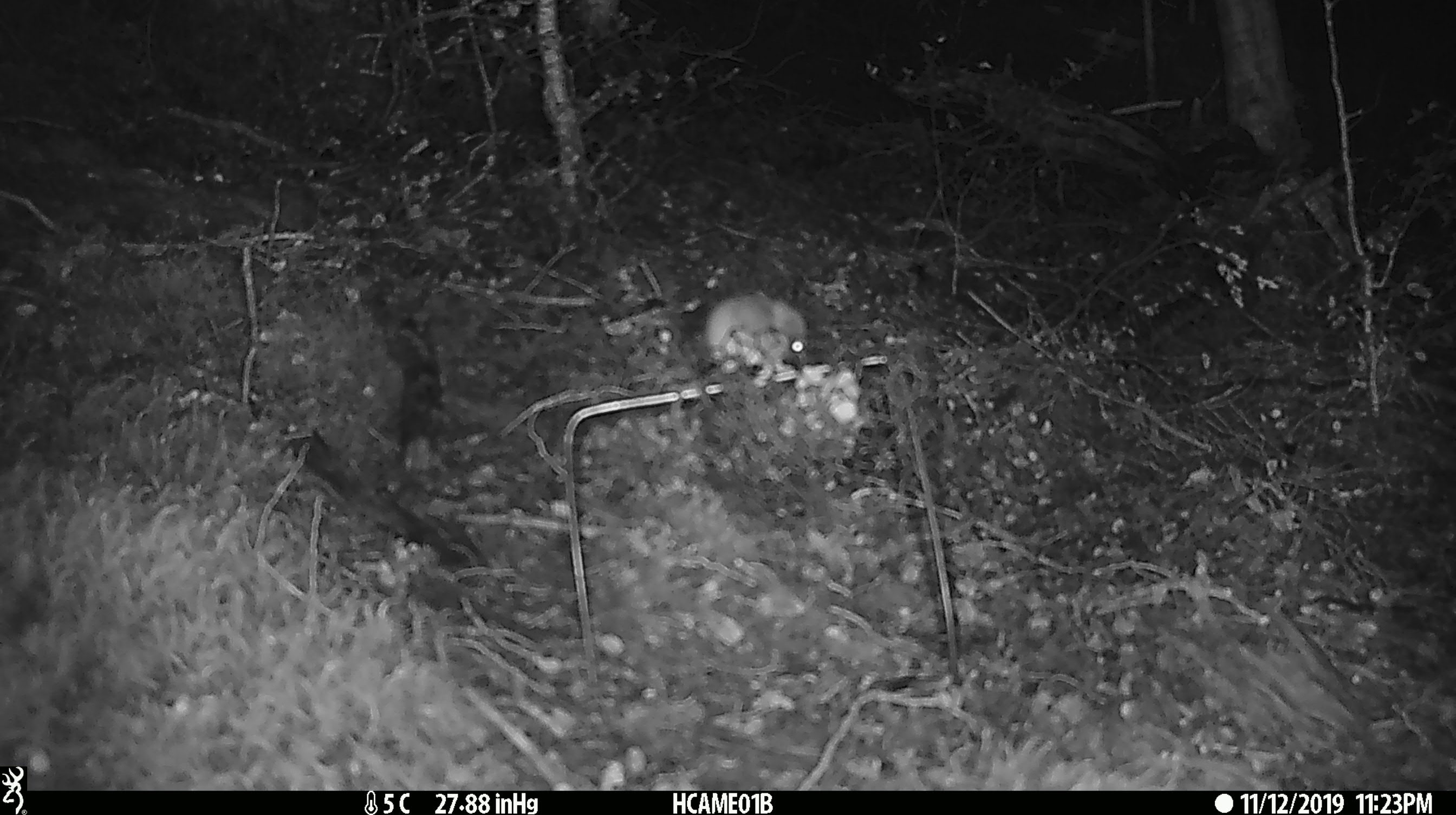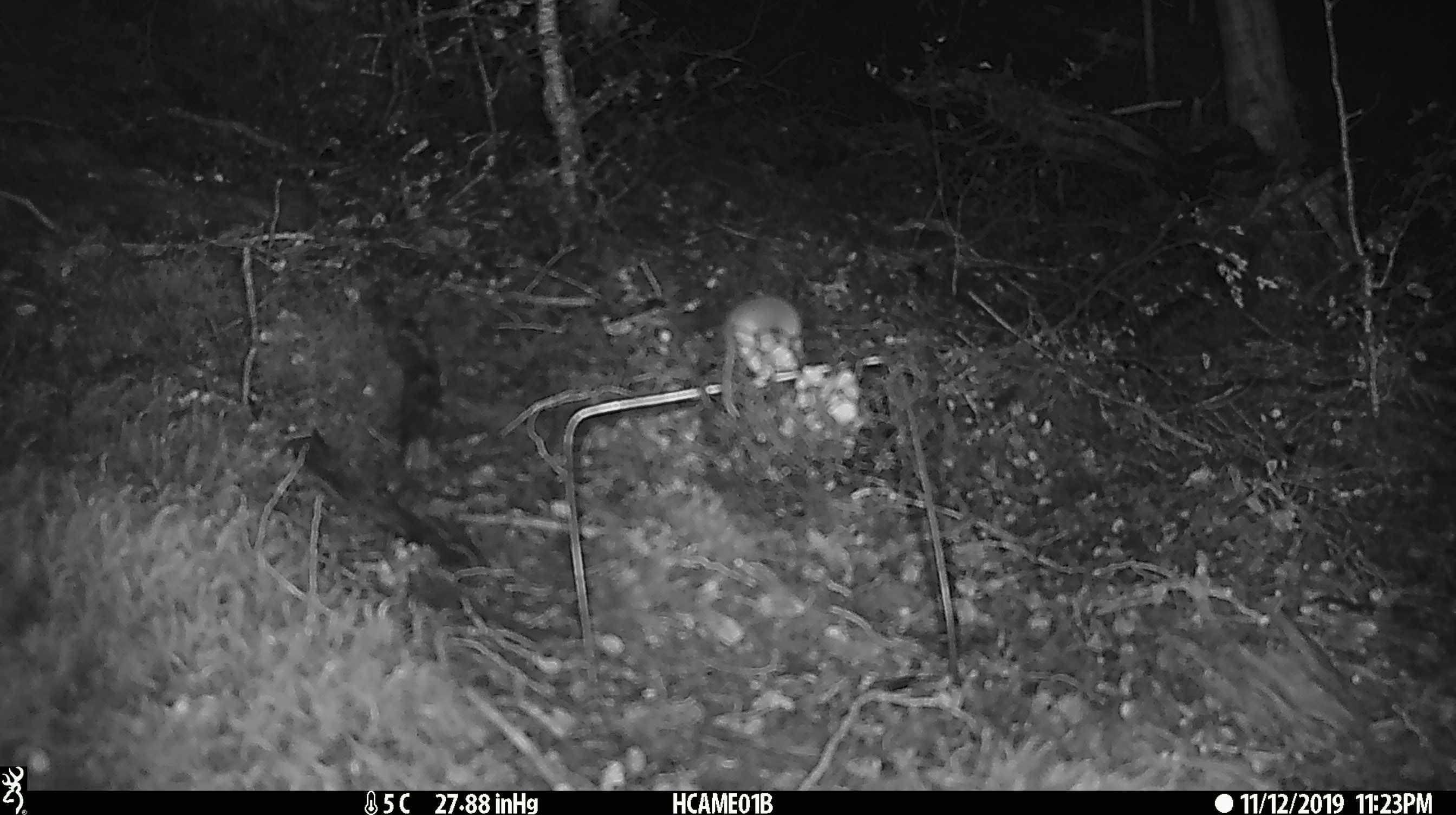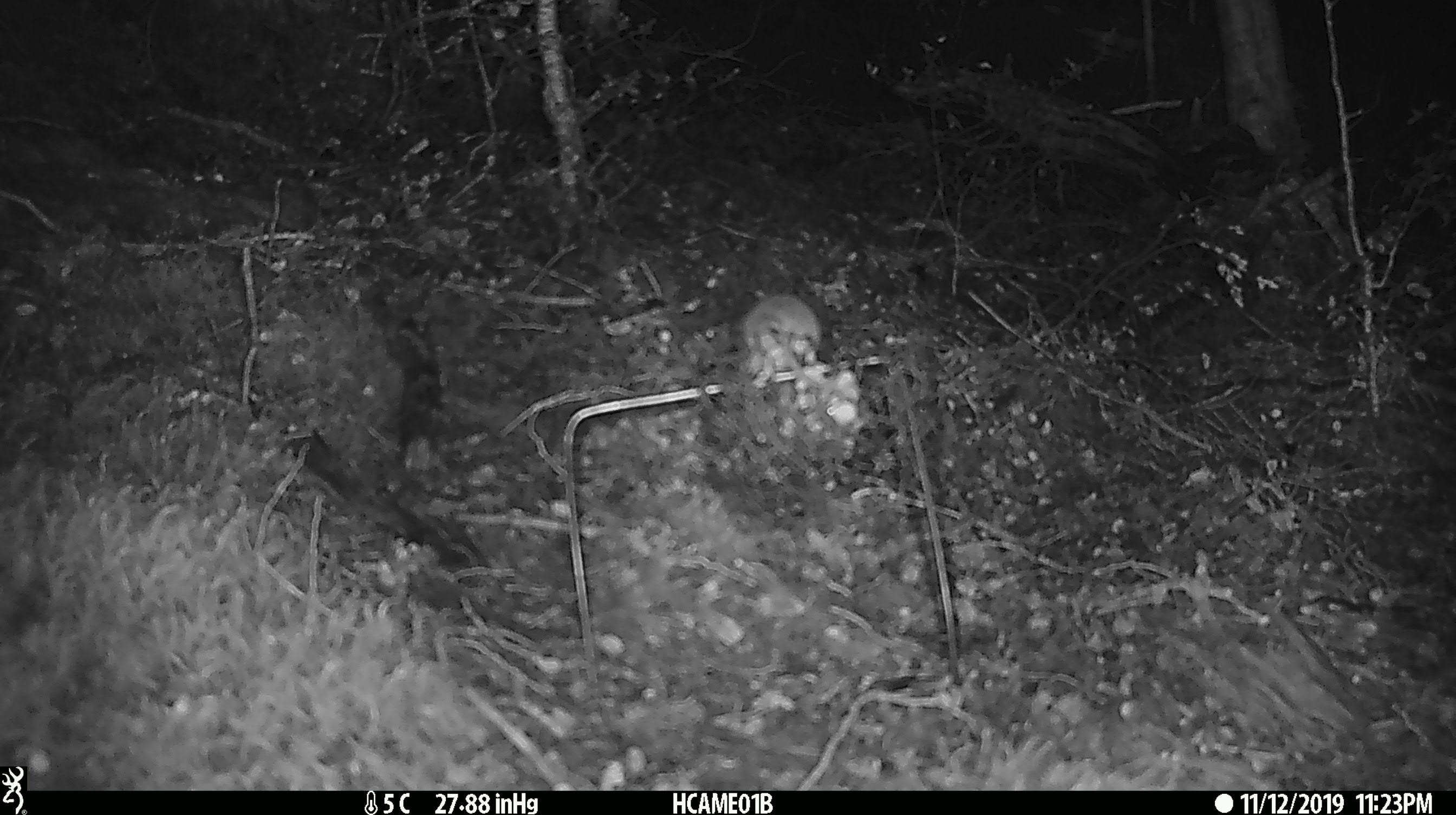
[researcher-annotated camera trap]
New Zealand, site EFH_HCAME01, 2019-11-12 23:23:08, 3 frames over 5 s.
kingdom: Animalia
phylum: Chordata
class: Mammalia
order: Rodentia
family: Muridae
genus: Mus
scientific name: Mus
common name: mouse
Mouse (Mus).